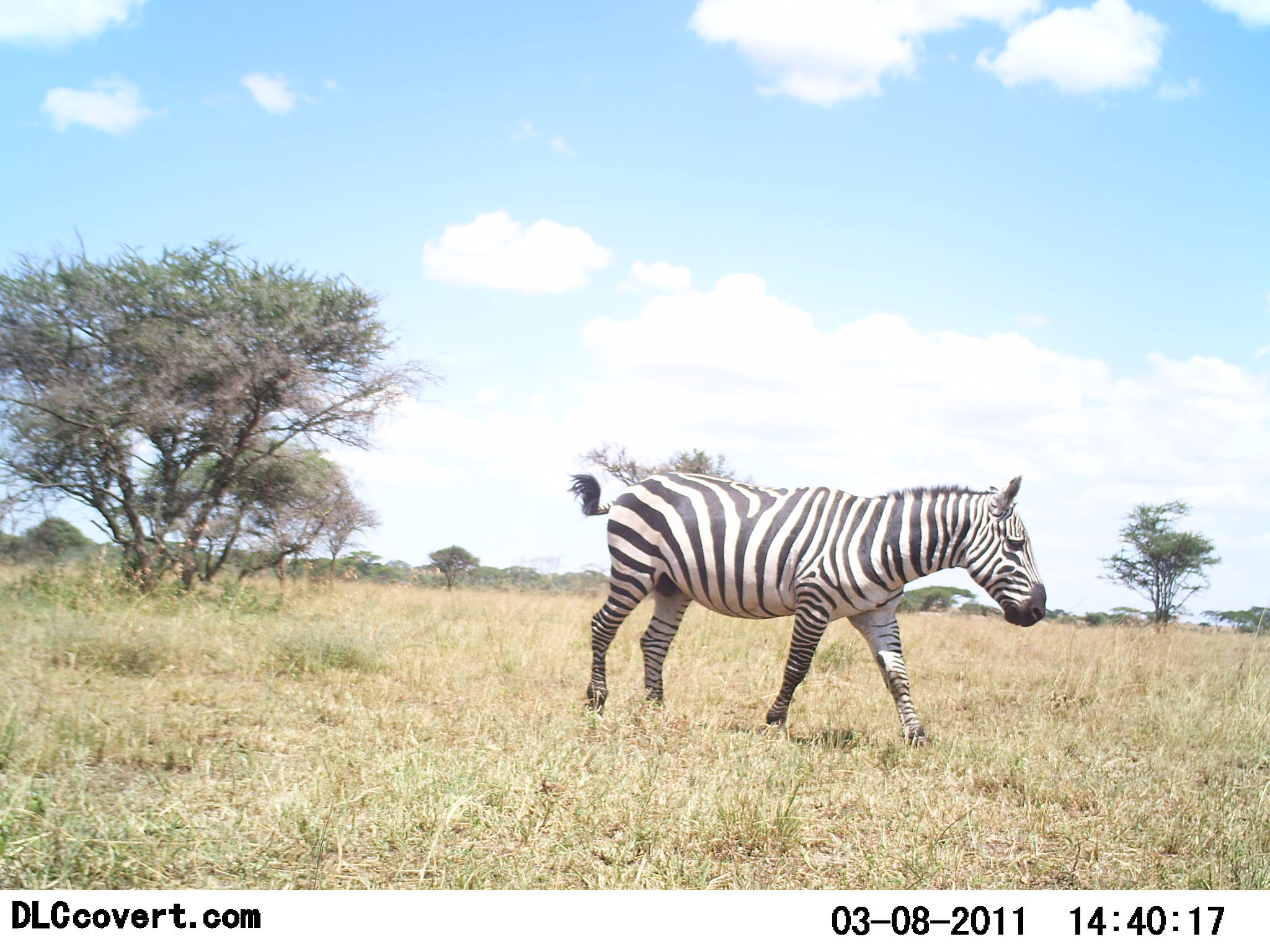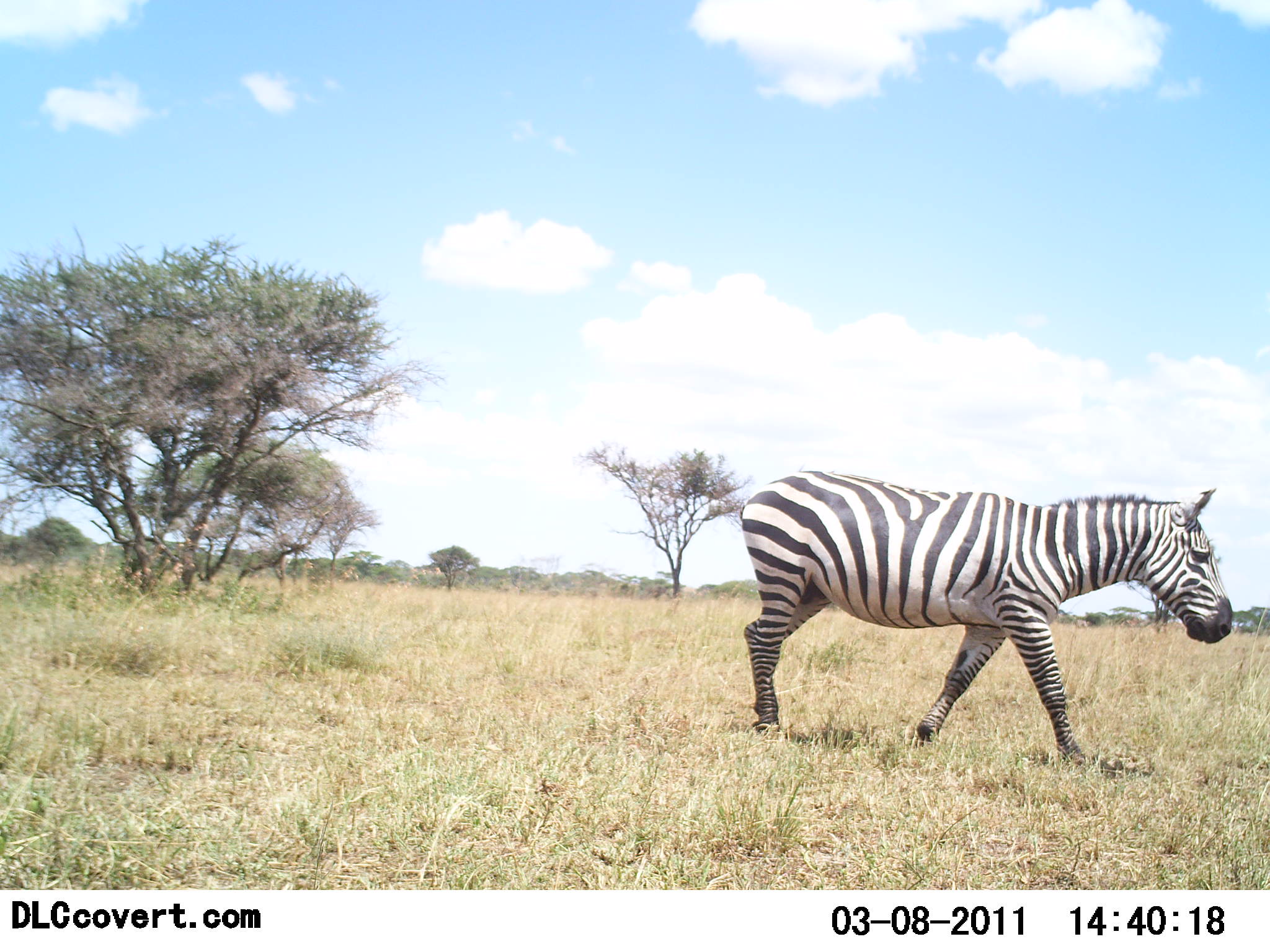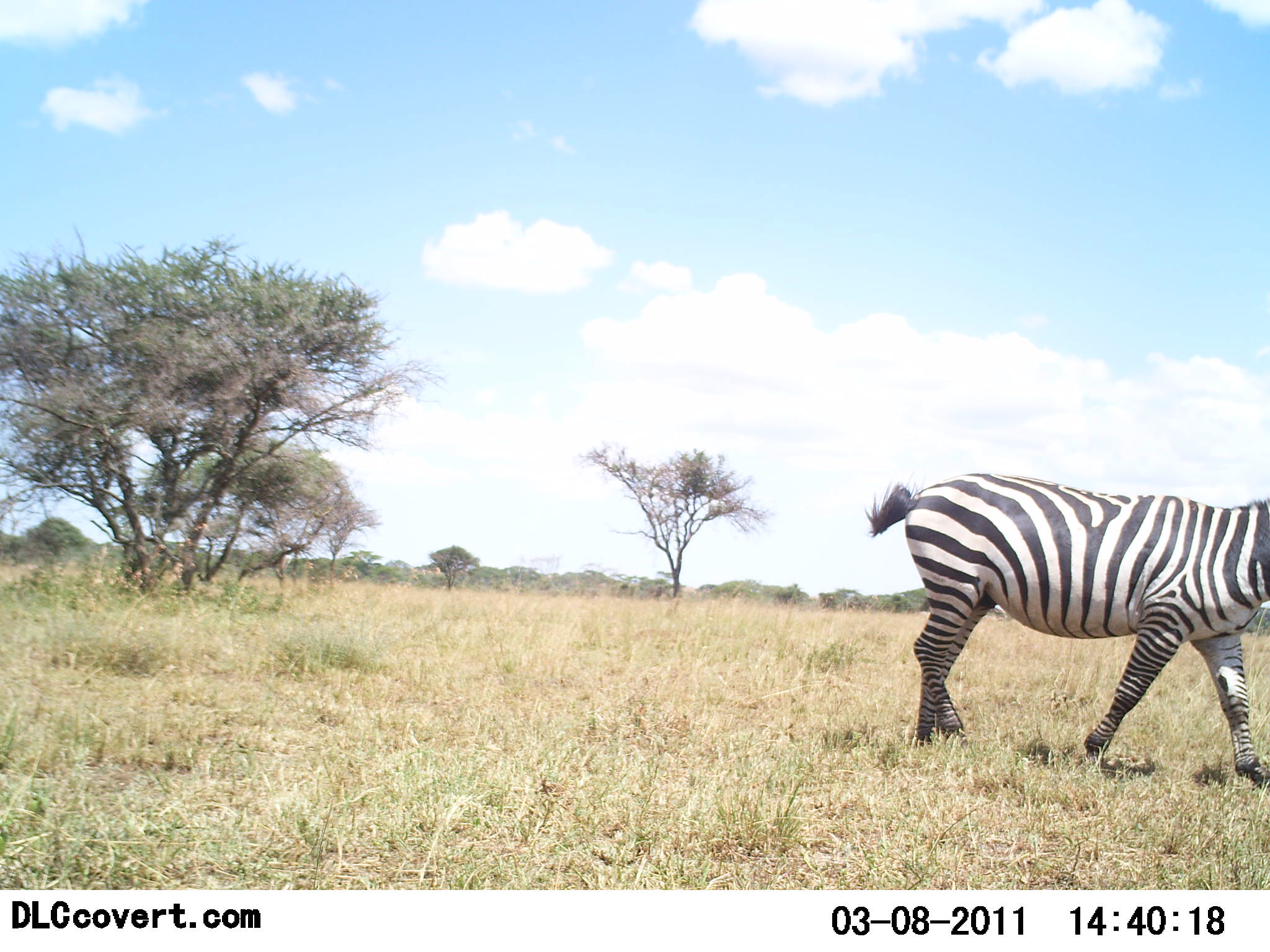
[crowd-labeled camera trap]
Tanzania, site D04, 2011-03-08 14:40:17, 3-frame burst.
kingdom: Animalia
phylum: Chordata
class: Mammalia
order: Perissodactyla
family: Equidae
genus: Equus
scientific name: Equus quagga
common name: plains zebra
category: zebra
Zebra (plains zebra) (Equus quagga), count 1. Behavior (volunteer vote fractions): standing 0%, resting 0%, moving 100%, interacting 0%. Young present (vote fraction): 0%. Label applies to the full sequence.